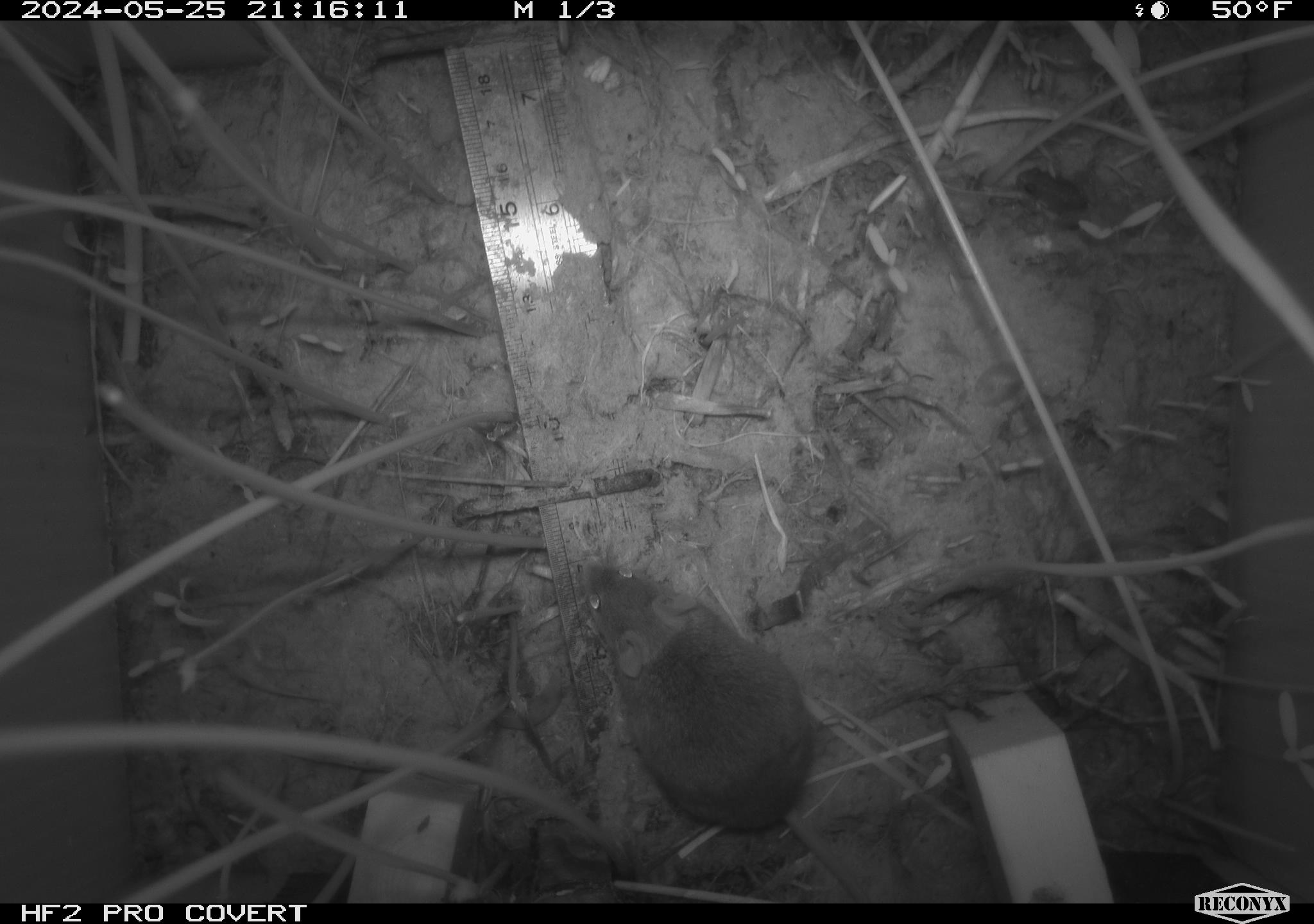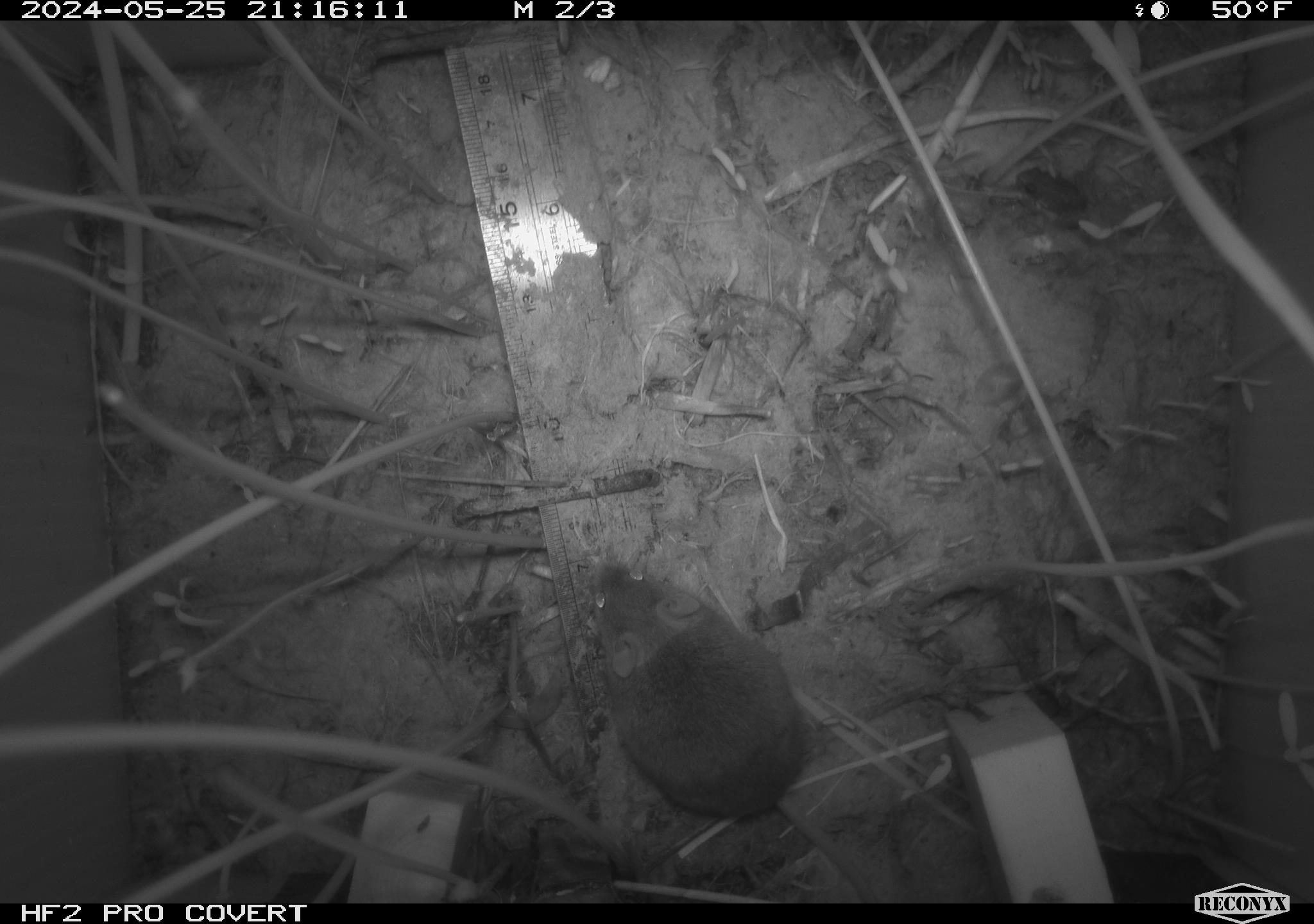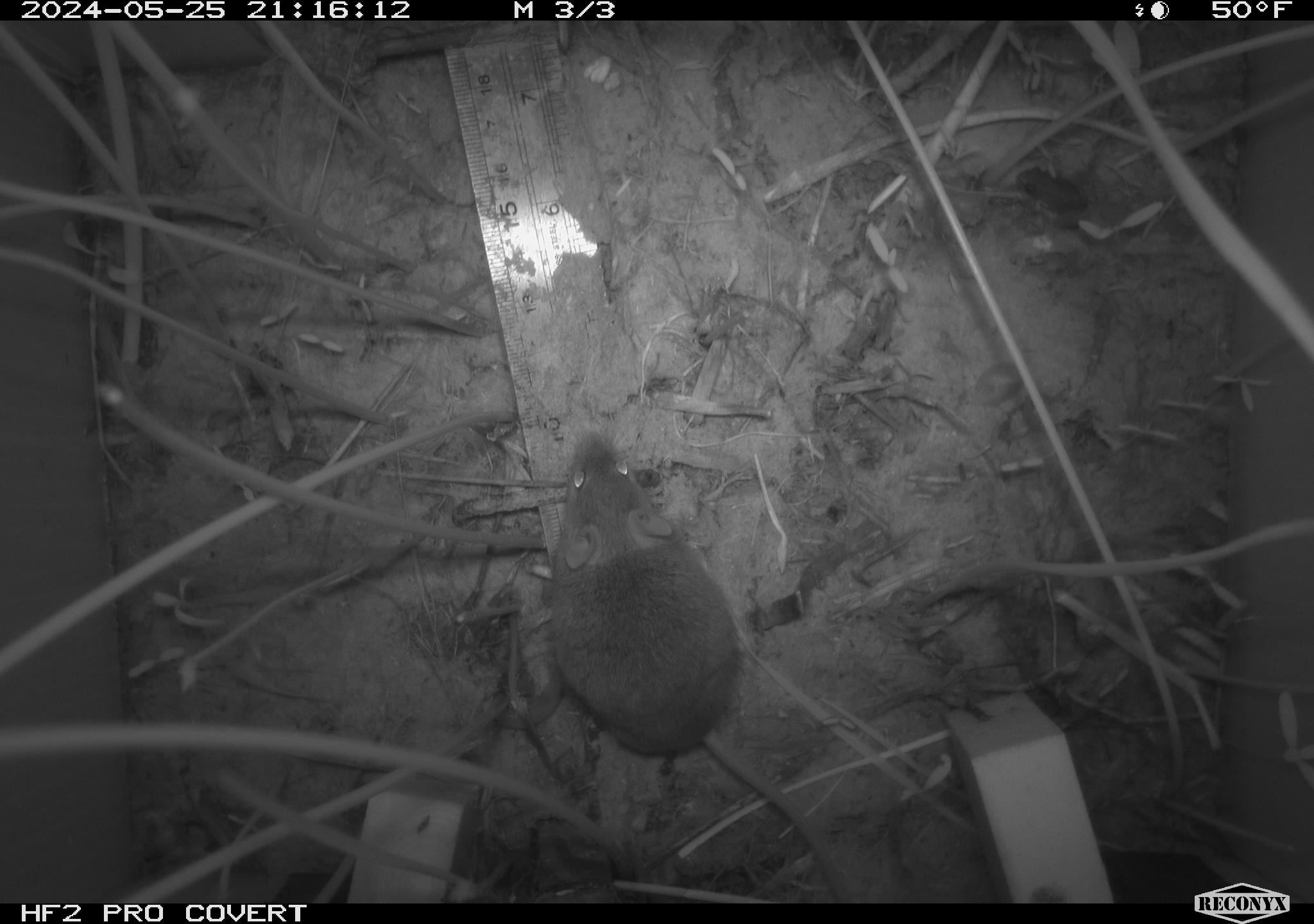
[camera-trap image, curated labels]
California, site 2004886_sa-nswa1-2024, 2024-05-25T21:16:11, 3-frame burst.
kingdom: Animalia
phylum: Chordata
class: Mammalia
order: Rodentia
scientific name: Rodentia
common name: rodent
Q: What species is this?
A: Rodent (Rodentia).